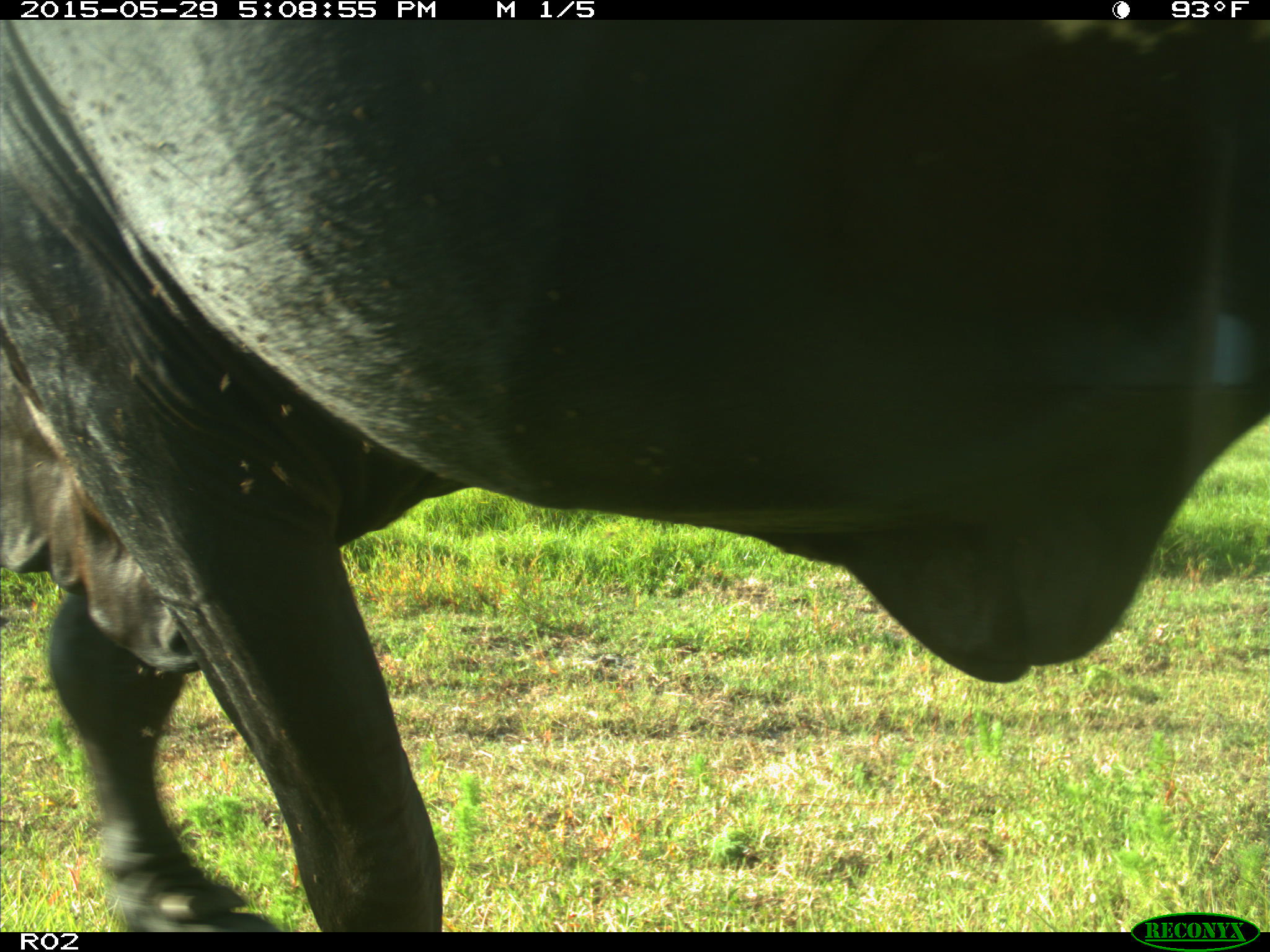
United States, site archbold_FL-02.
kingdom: Animalia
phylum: Chordata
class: Mammalia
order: Artiodactyla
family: Bovidae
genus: Bos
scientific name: Bos taurus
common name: domestic cow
Bos taurus (domestic cow).